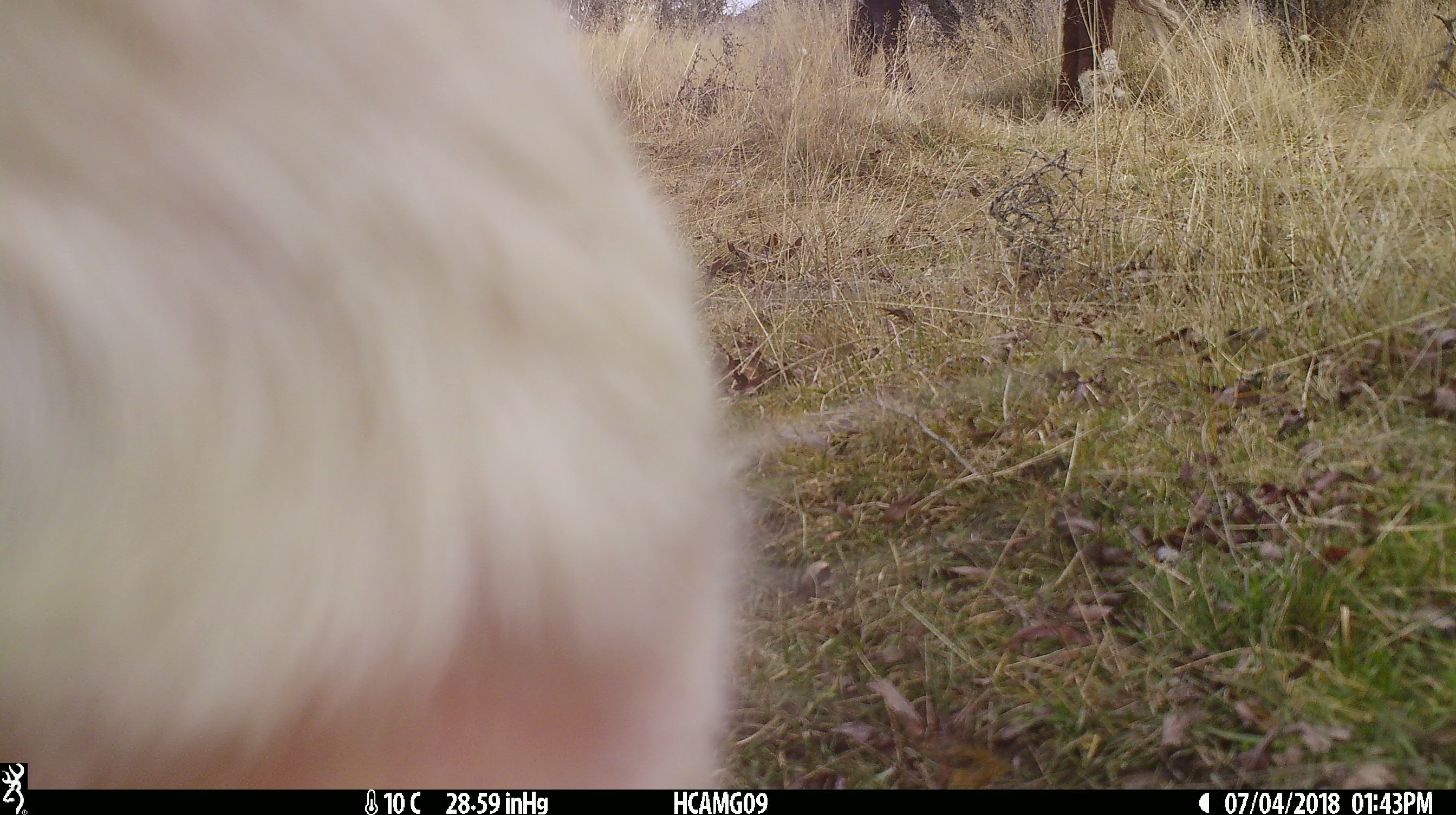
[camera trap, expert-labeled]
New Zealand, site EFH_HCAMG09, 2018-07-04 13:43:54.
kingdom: Animalia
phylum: Chordata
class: Mammalia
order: Artiodactyla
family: Bovidae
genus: Bos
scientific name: Bos taurus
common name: domestic cow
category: cow